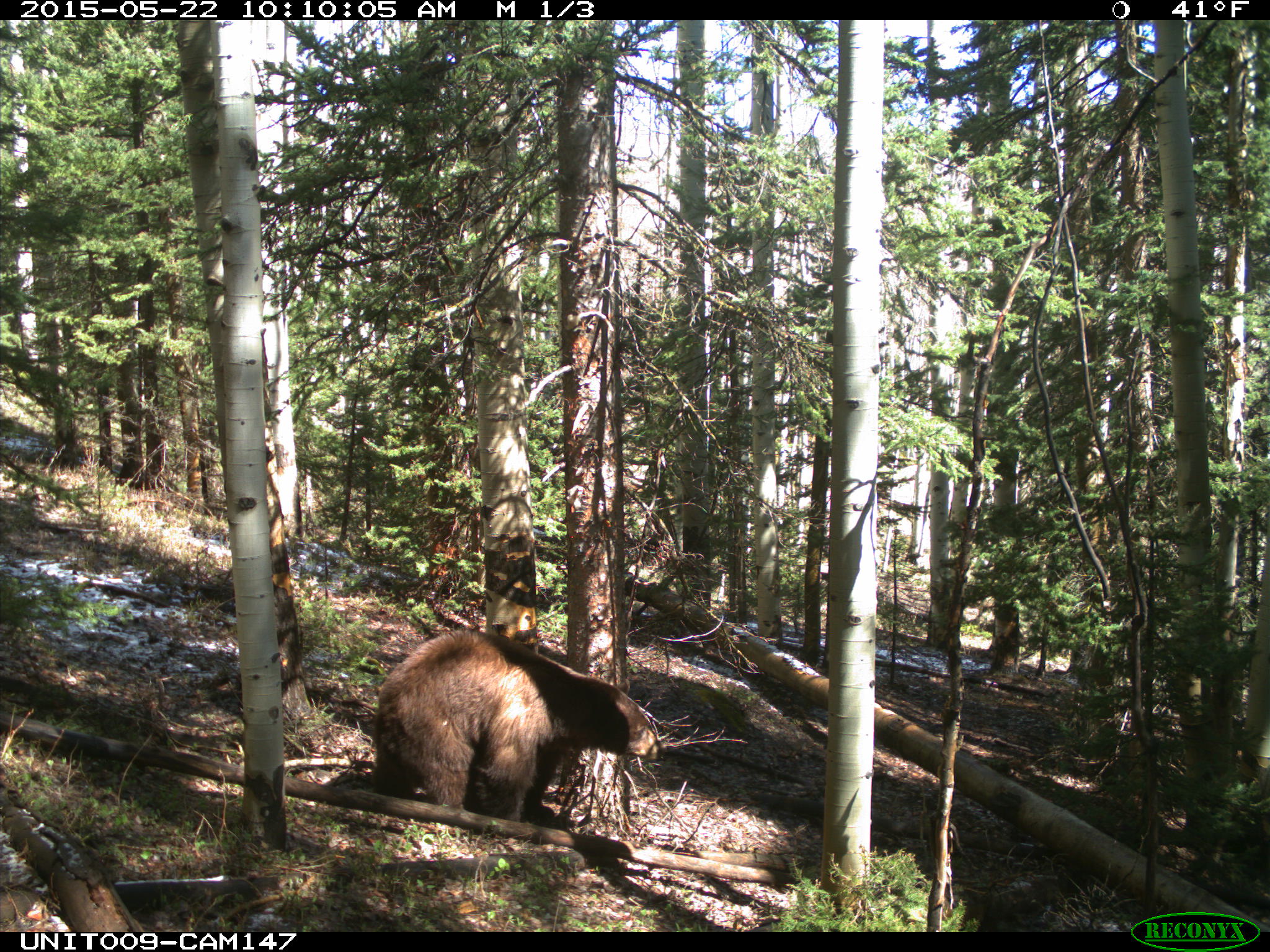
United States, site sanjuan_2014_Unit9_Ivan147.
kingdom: Animalia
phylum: Chordata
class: Mammalia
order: Carnivora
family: Ursidae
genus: Ursus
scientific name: Ursus americanus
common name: american black bear